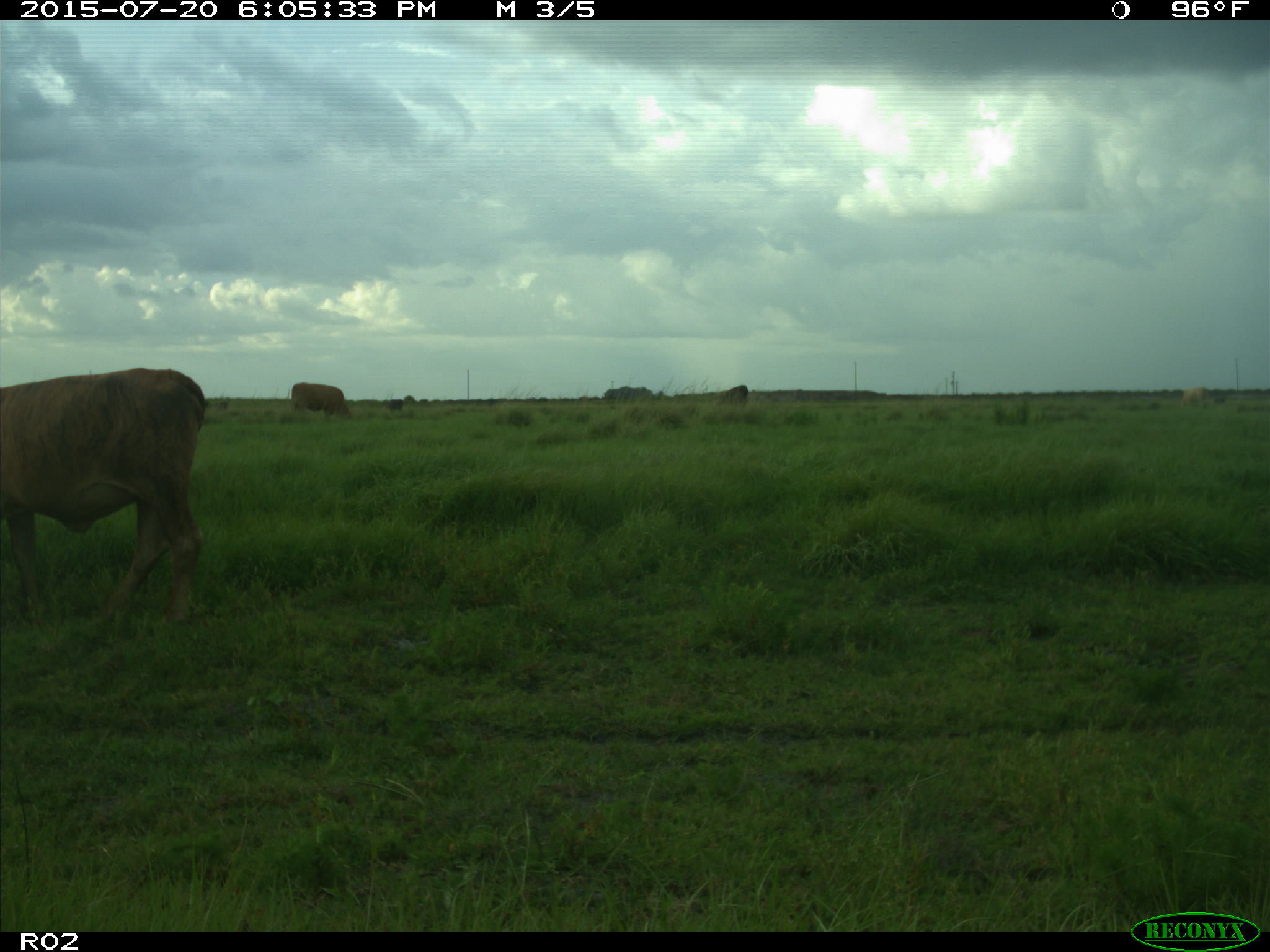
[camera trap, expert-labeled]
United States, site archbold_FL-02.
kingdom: Animalia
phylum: Chordata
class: Mammalia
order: Artiodactyla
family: Bovidae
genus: Bos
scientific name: Bos taurus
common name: domestic cow